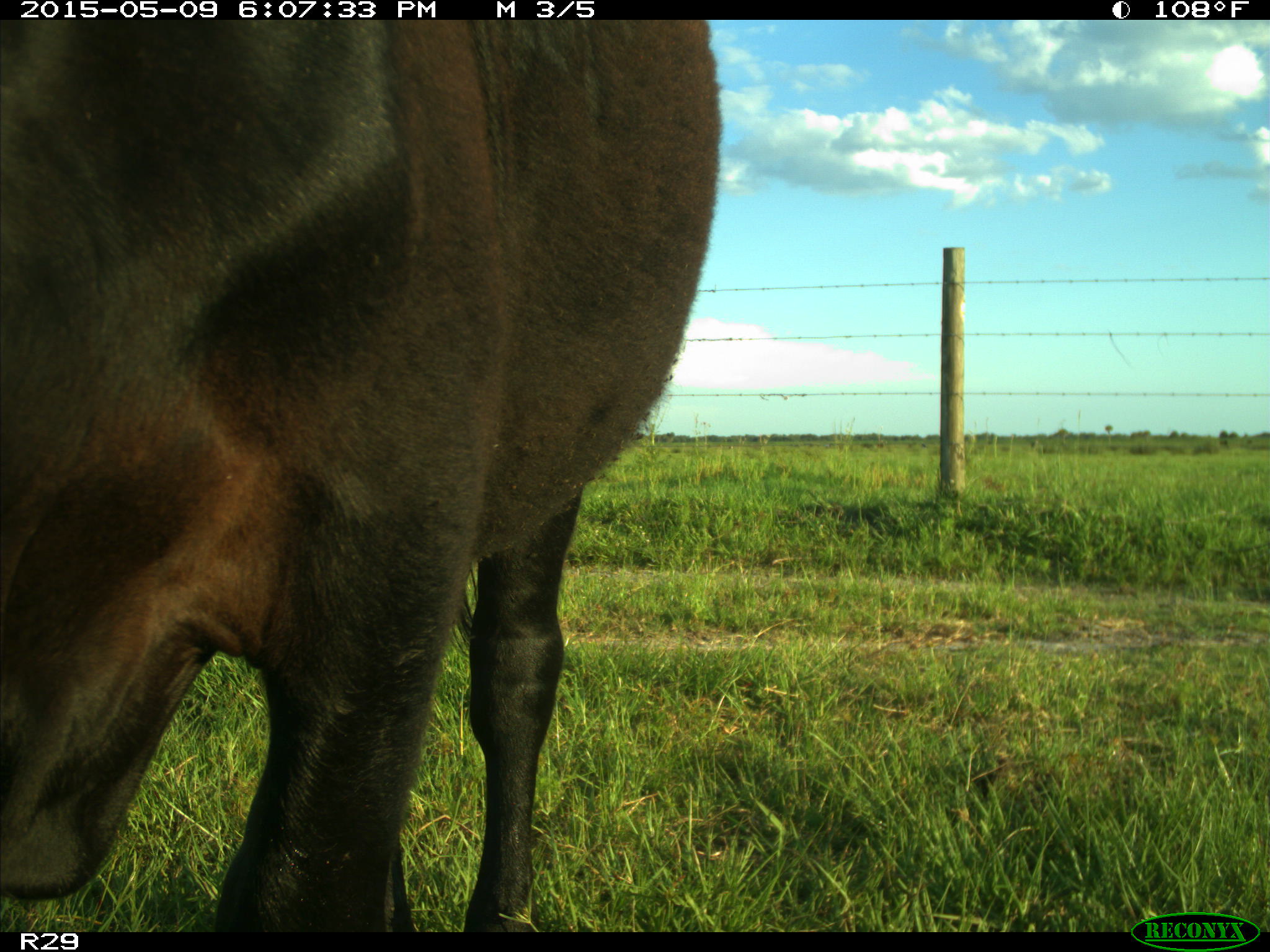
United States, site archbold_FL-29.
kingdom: Animalia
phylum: Chordata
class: Mammalia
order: Artiodactyla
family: Bovidae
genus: Bos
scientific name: Bos taurus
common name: domestic cow